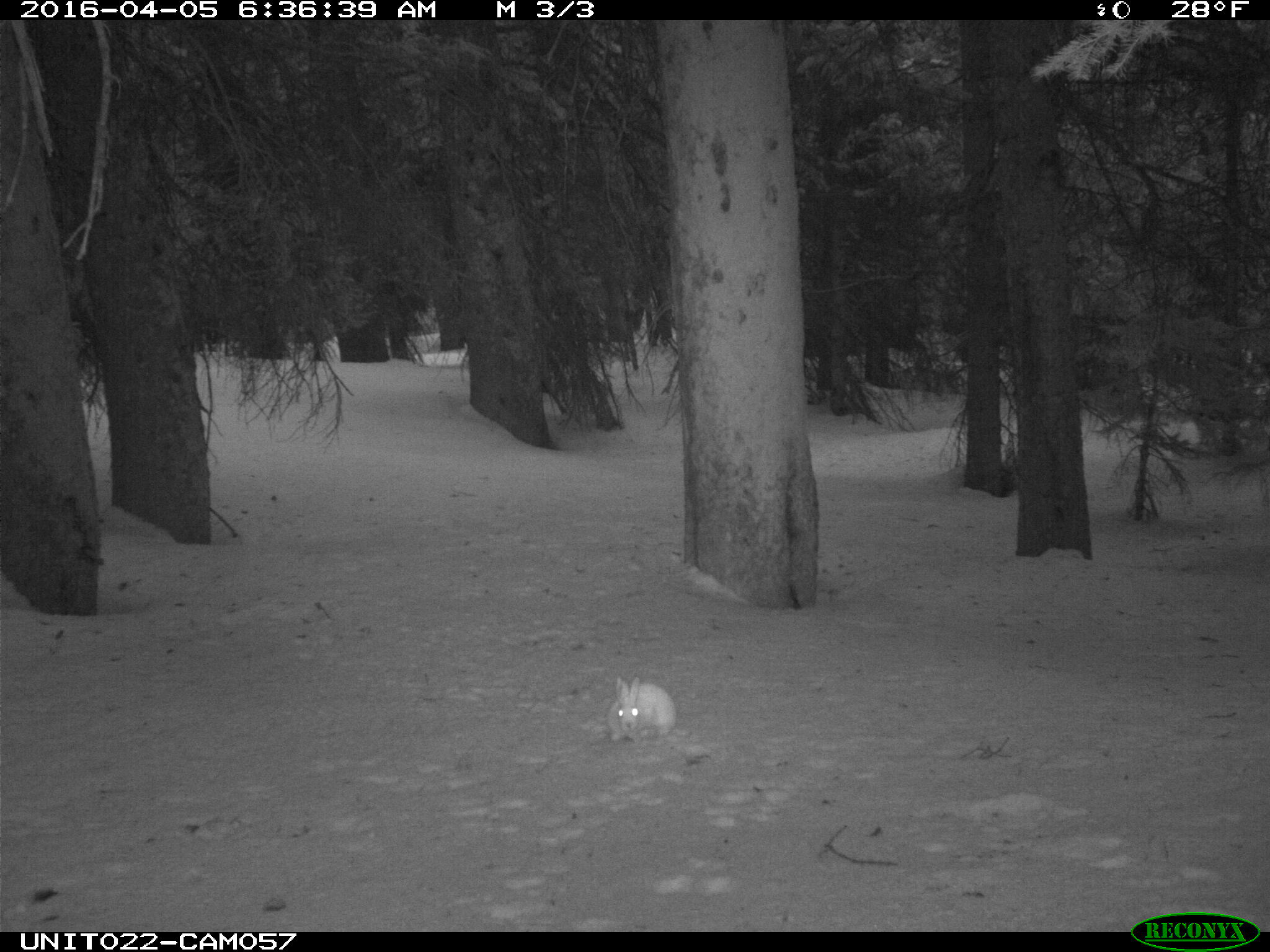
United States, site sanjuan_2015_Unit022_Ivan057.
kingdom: Animalia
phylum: Chordata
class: Mammalia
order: Lagomorpha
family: Leporidae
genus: Lepus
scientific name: Lepus americanus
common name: snowshoe hare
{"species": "Lepus americanus (snowshoe hare)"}